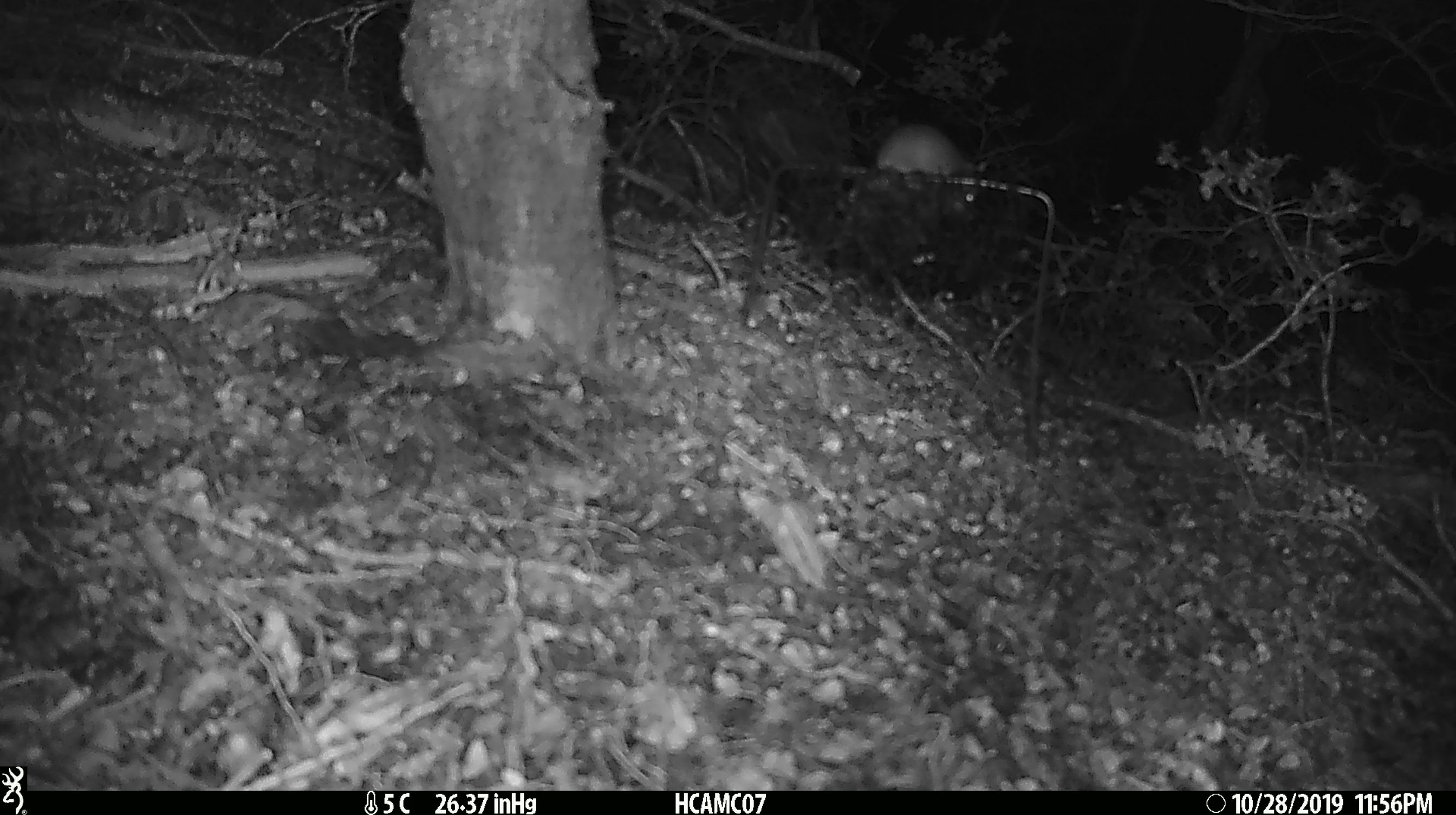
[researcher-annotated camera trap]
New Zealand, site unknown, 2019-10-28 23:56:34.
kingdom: Animalia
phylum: Chordata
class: Mammalia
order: Rodentia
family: Muridae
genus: Mus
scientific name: Mus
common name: mouse